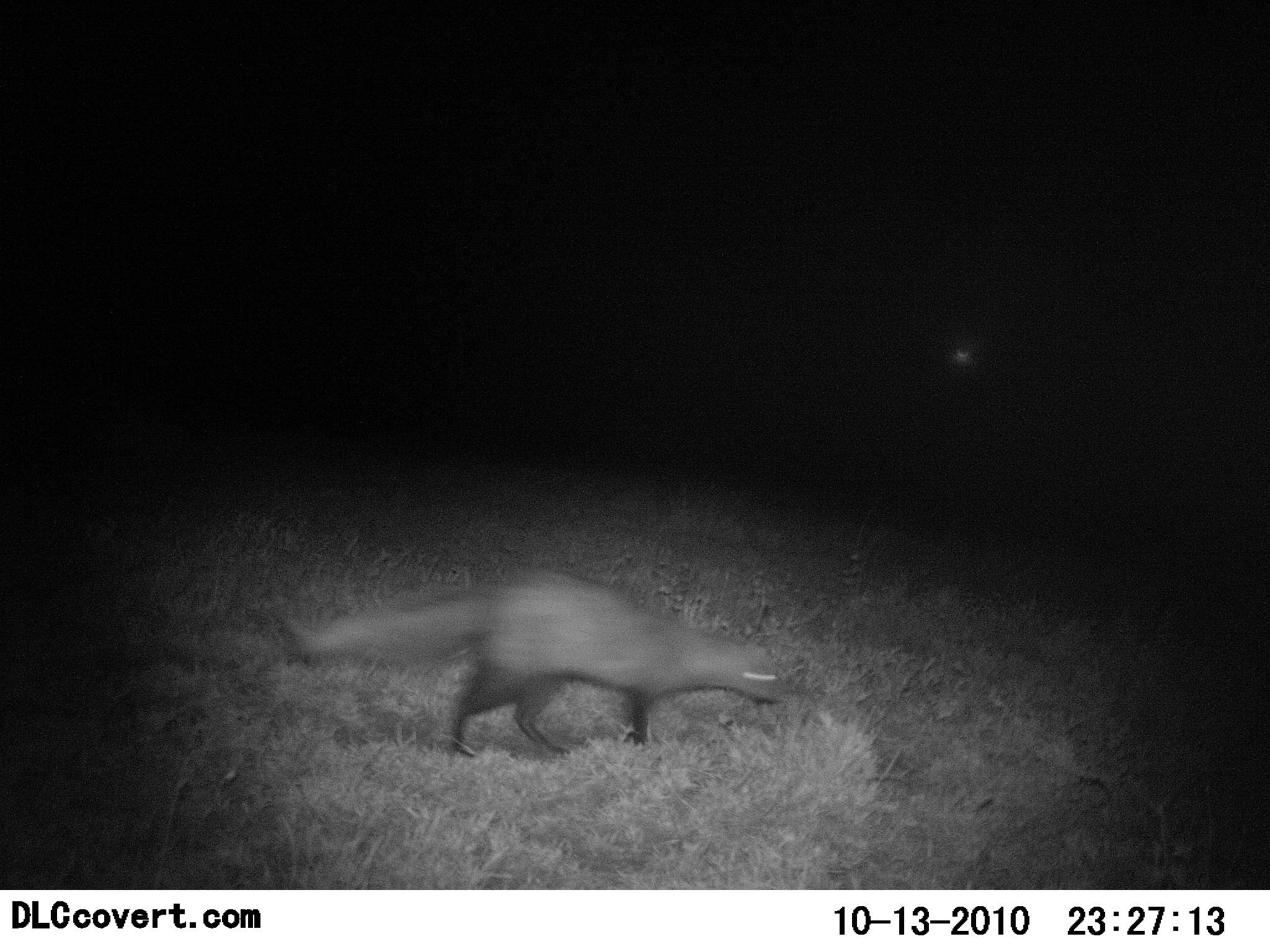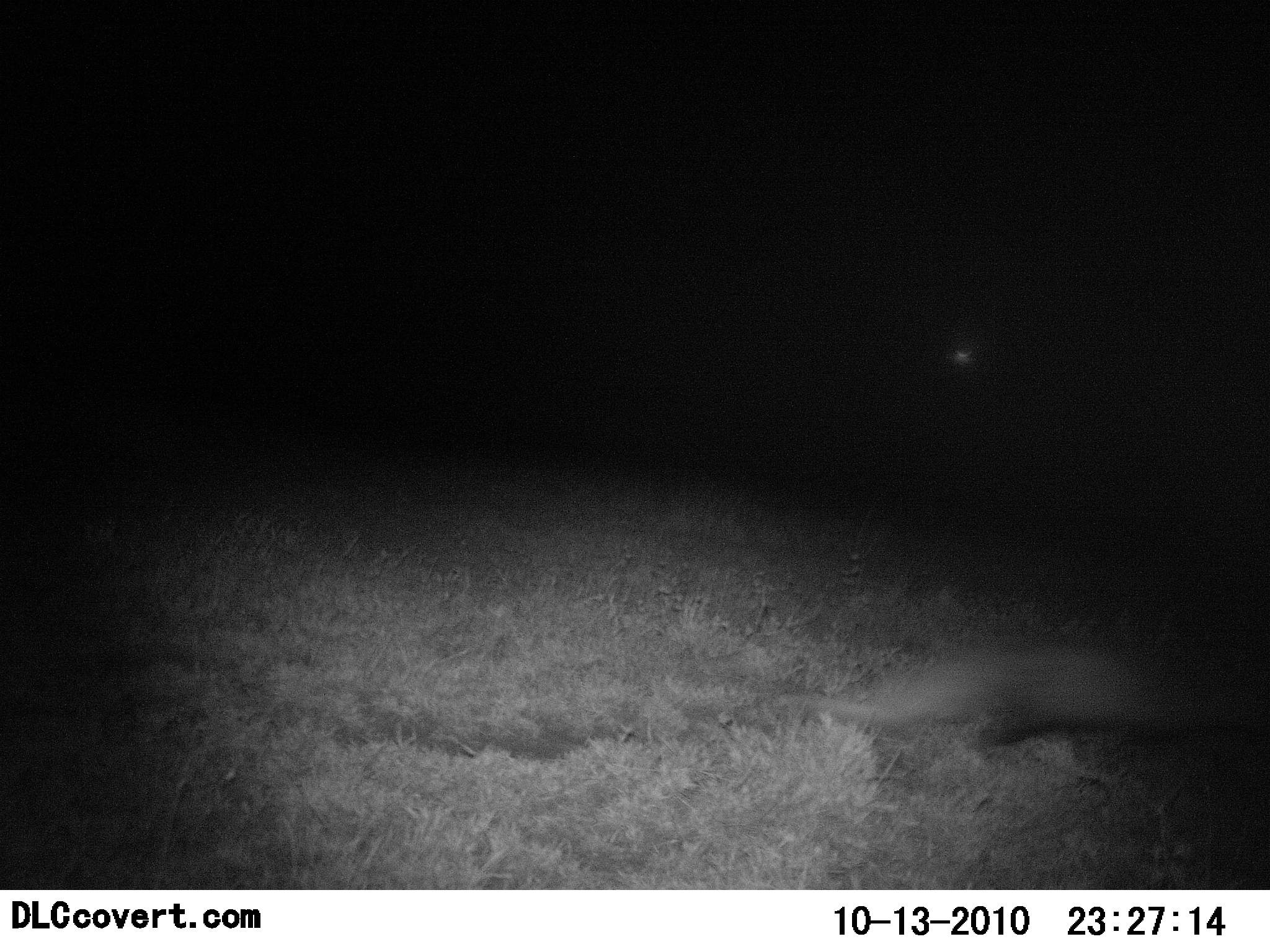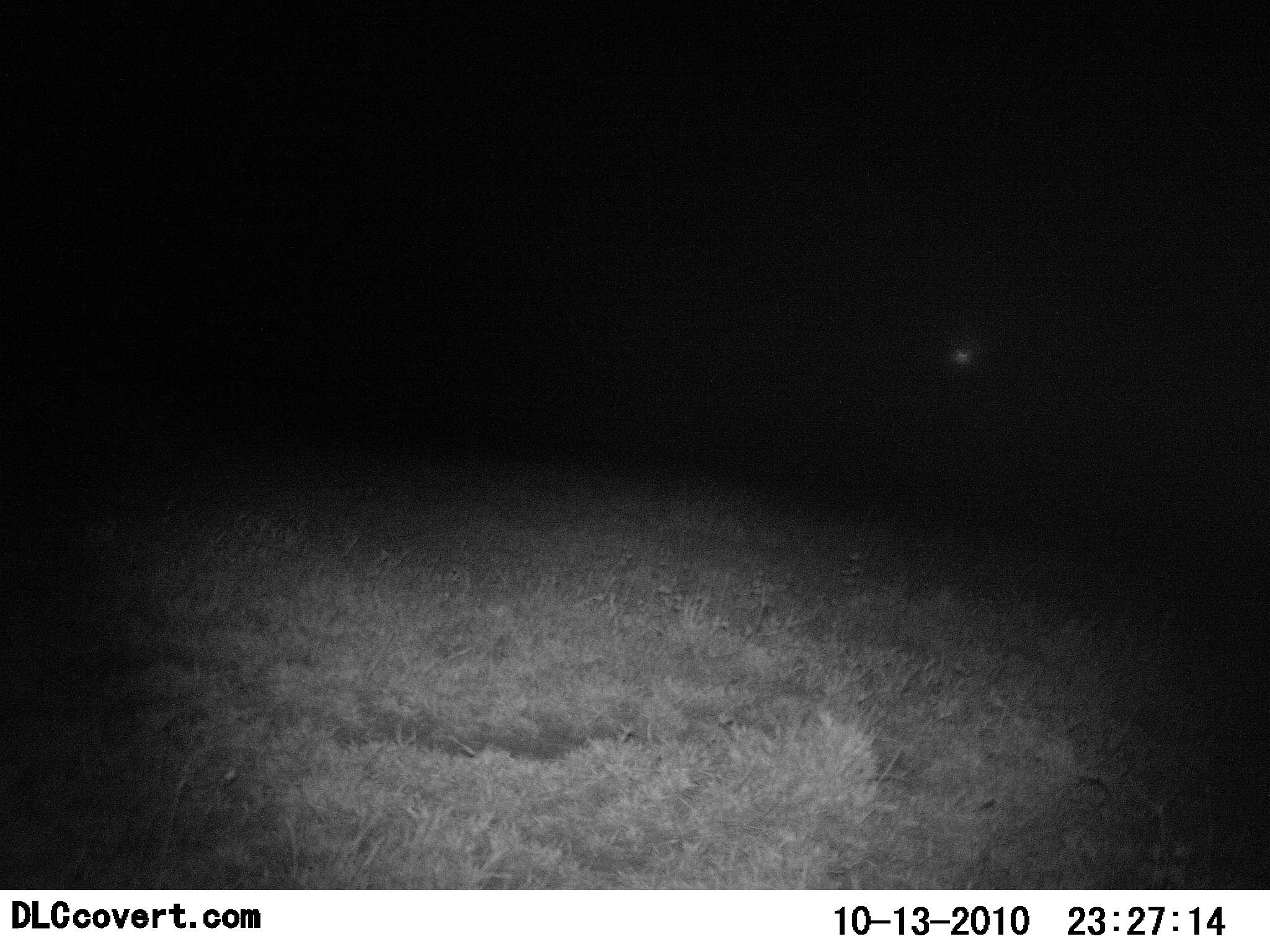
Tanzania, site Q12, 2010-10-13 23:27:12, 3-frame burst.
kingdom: Animalia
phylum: Chordata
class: Mammalia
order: Carnivora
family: Herpestidae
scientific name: Herpestidae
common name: mongoose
Mongoose (Herpestidae), count 1. Behavior (volunteer vote fractions): standing 0%, resting 0%, moving 100%, interacting 0%. Young present (vote fraction): 0%. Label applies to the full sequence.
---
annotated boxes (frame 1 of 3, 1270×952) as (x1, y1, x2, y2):
animal: (272, 570, 785, 758)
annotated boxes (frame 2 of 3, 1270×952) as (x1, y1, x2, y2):
animal: (781, 642, 1269, 773)